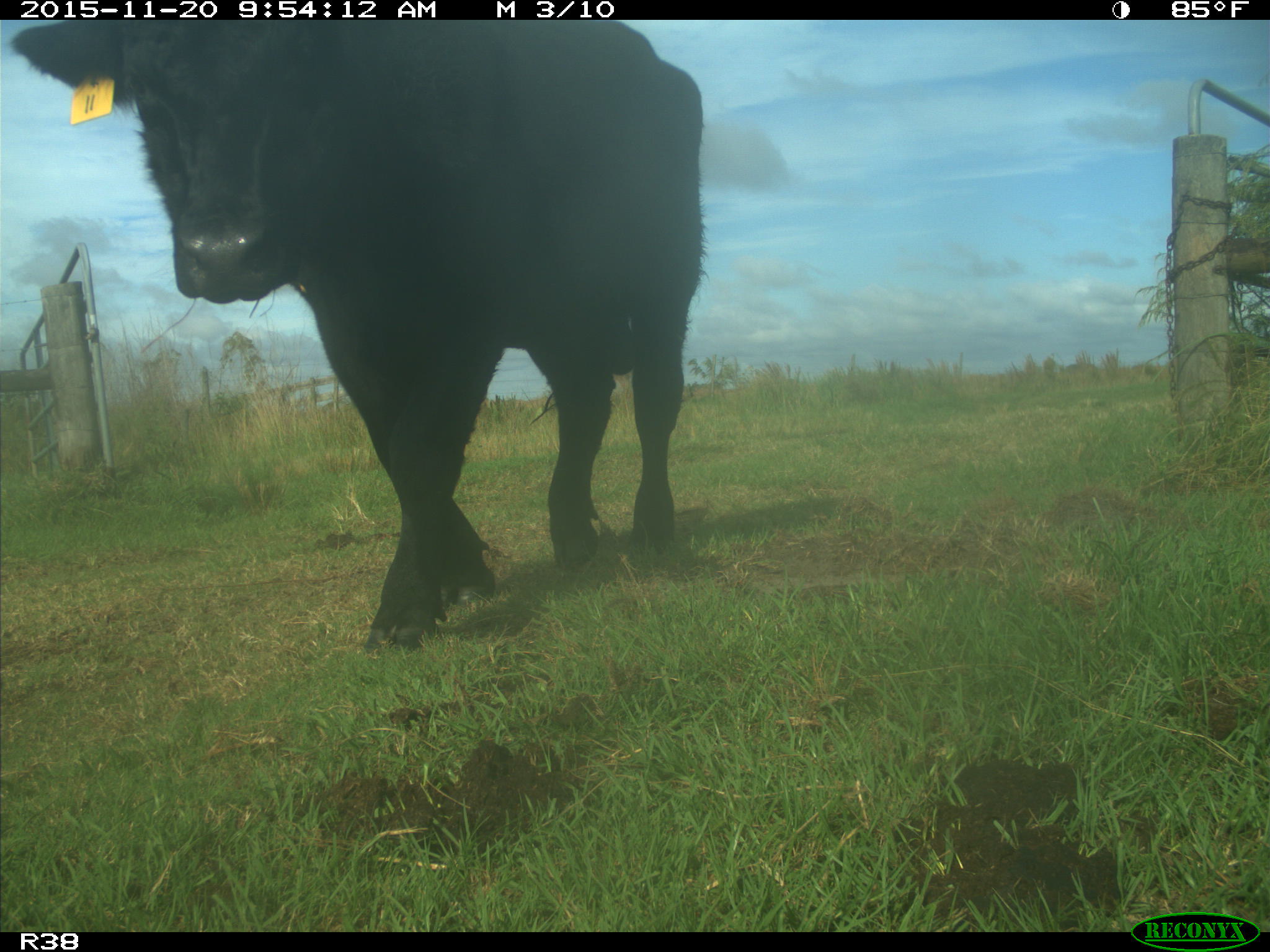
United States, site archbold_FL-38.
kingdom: Animalia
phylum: Chordata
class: Mammalia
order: Artiodactyla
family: Bovidae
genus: Bos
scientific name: Bos taurus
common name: domestic cow